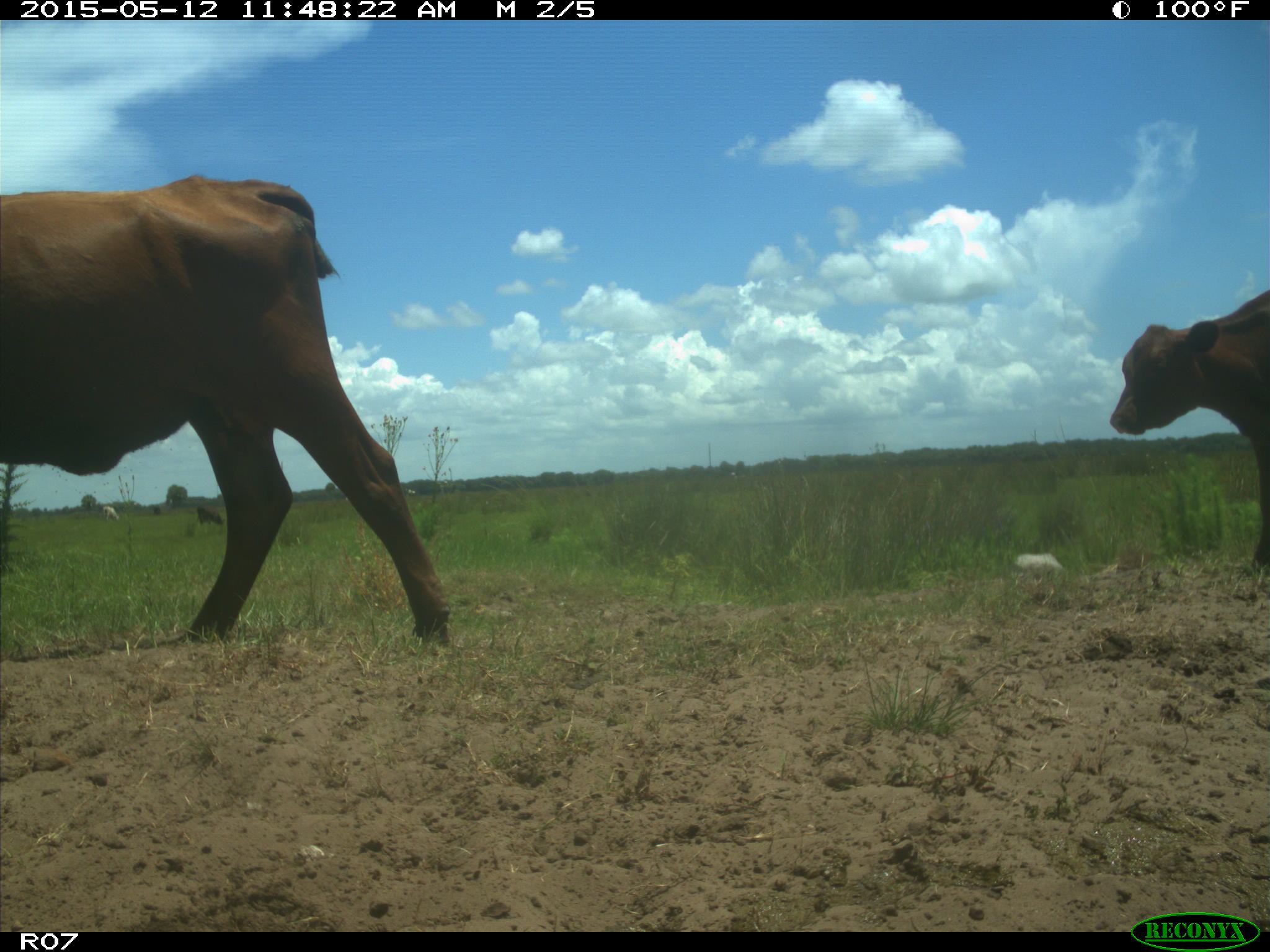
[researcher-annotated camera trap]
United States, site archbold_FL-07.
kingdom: Animalia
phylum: Chordata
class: Mammalia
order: Artiodactyla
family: Bovidae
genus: Bos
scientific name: Bos taurus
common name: domestic cow